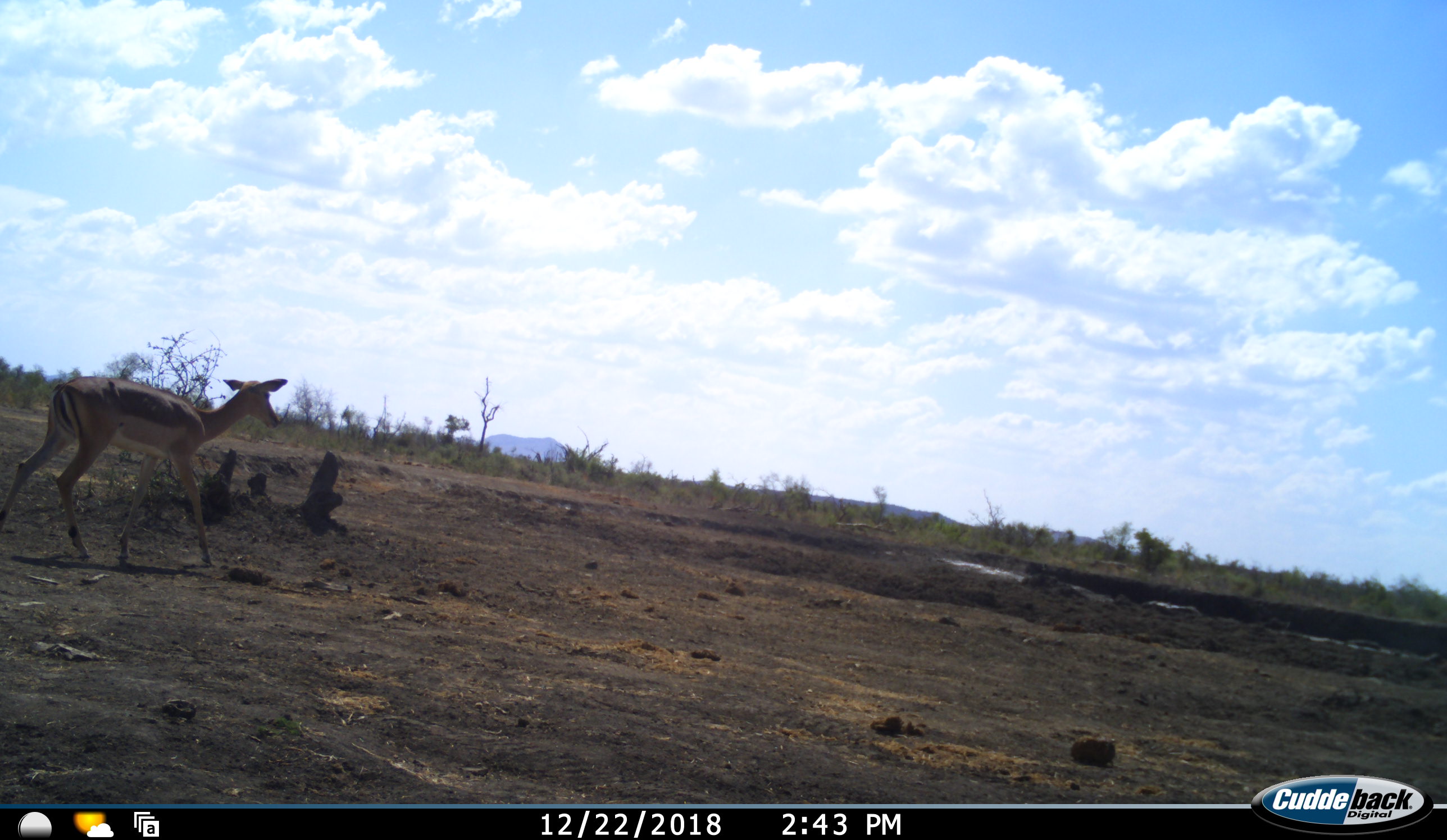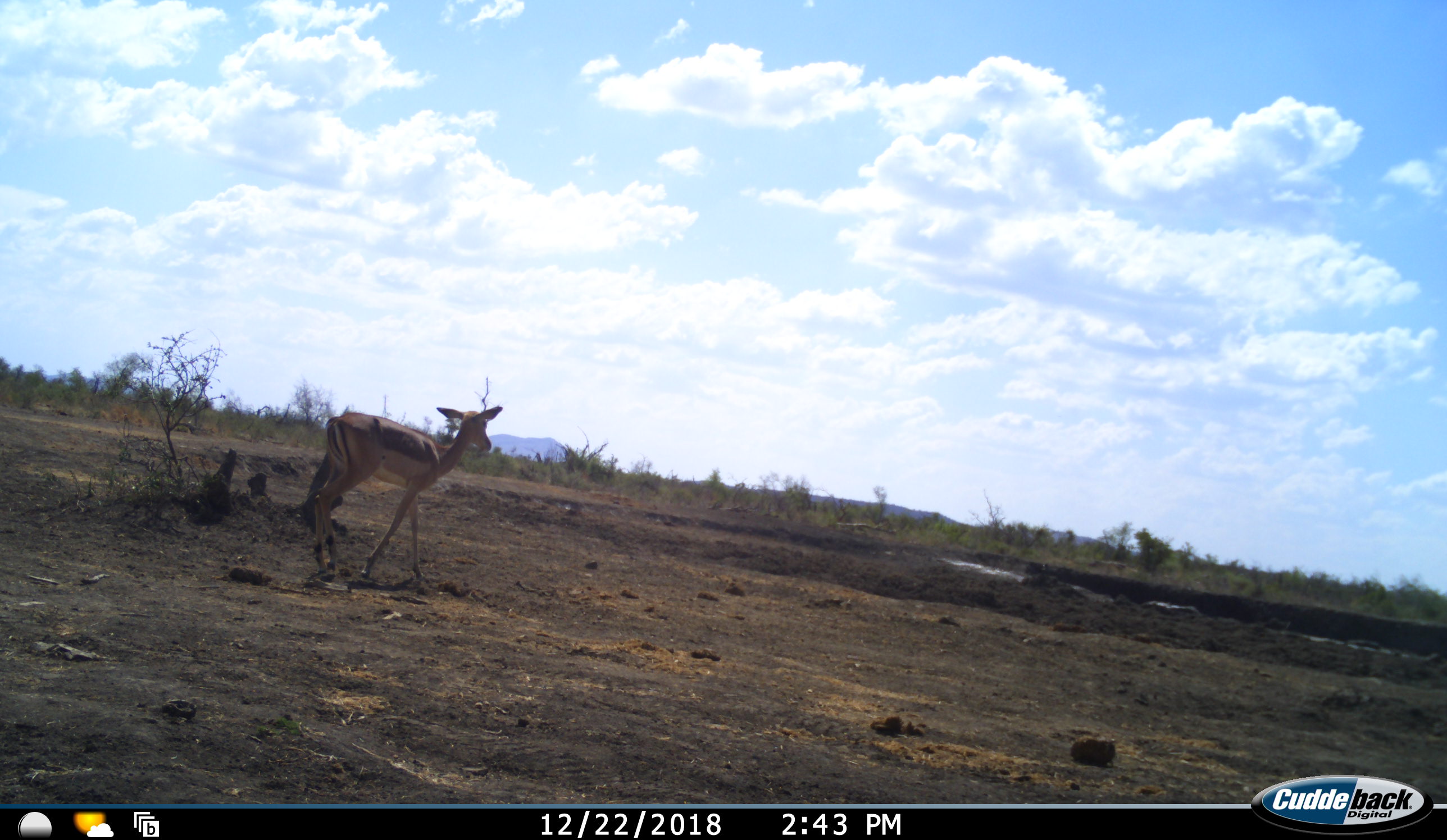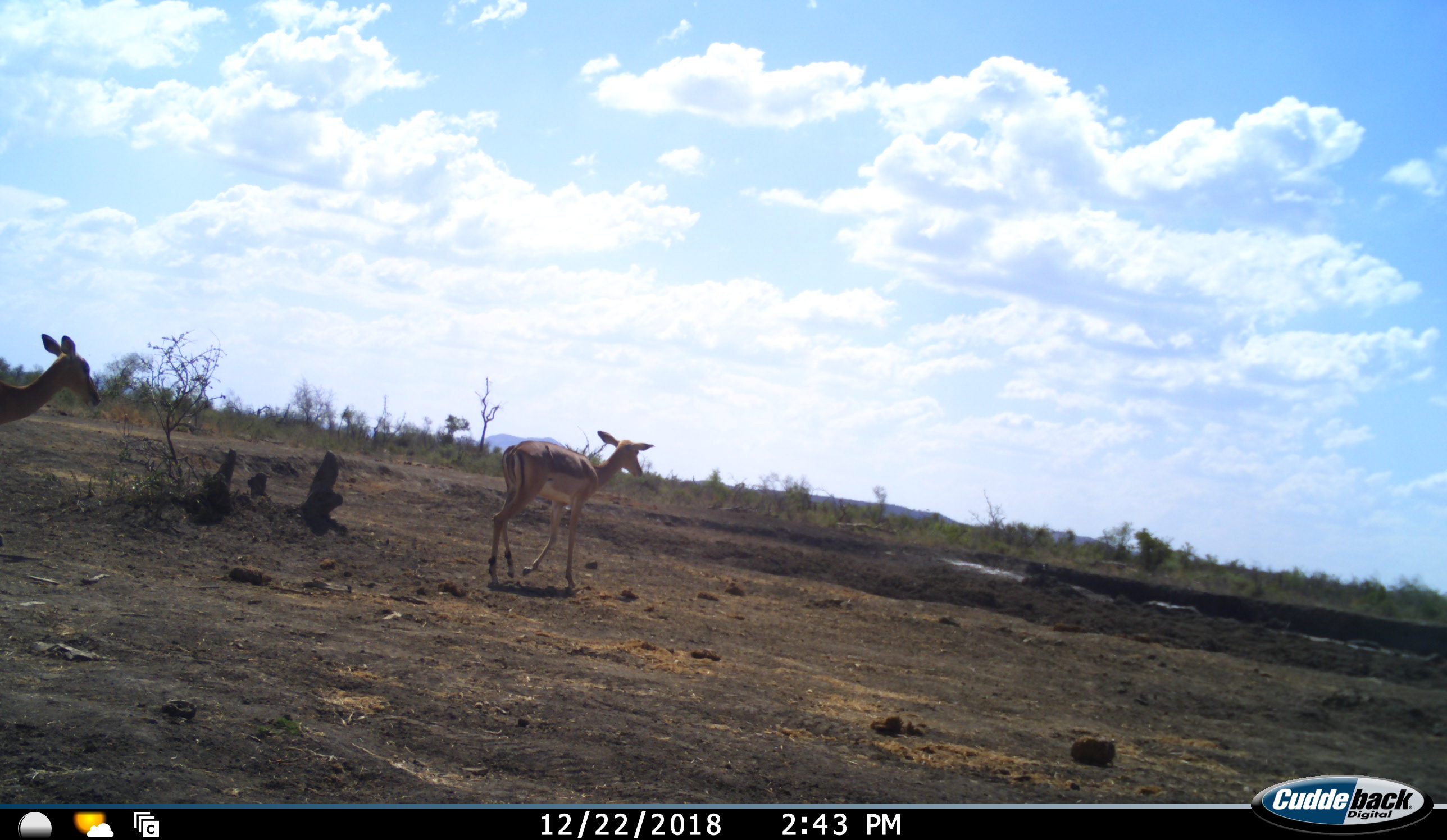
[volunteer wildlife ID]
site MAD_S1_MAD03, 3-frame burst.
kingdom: Animalia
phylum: Chordata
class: Mammalia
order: Artiodactyla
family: Bovidae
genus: Aepyceros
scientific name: Aepyceros melampus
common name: impala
Impala (Aepyceros melampus), count 2. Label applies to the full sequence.